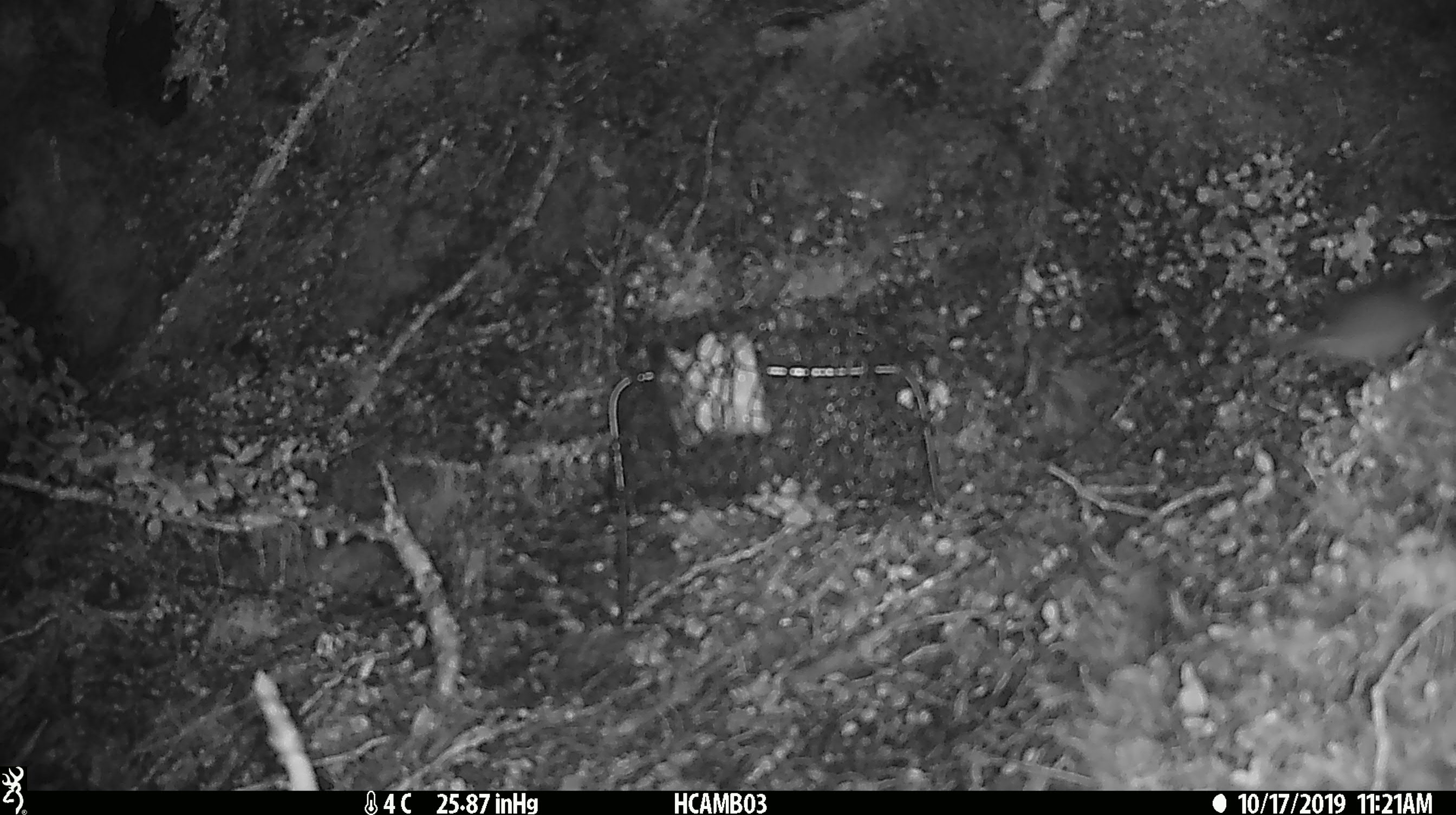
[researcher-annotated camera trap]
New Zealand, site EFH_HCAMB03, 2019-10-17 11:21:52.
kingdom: Animalia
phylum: Chordata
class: Mammalia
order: Rodentia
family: Muridae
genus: Mus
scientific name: Mus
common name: mouse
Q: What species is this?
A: Mouse (Mus).